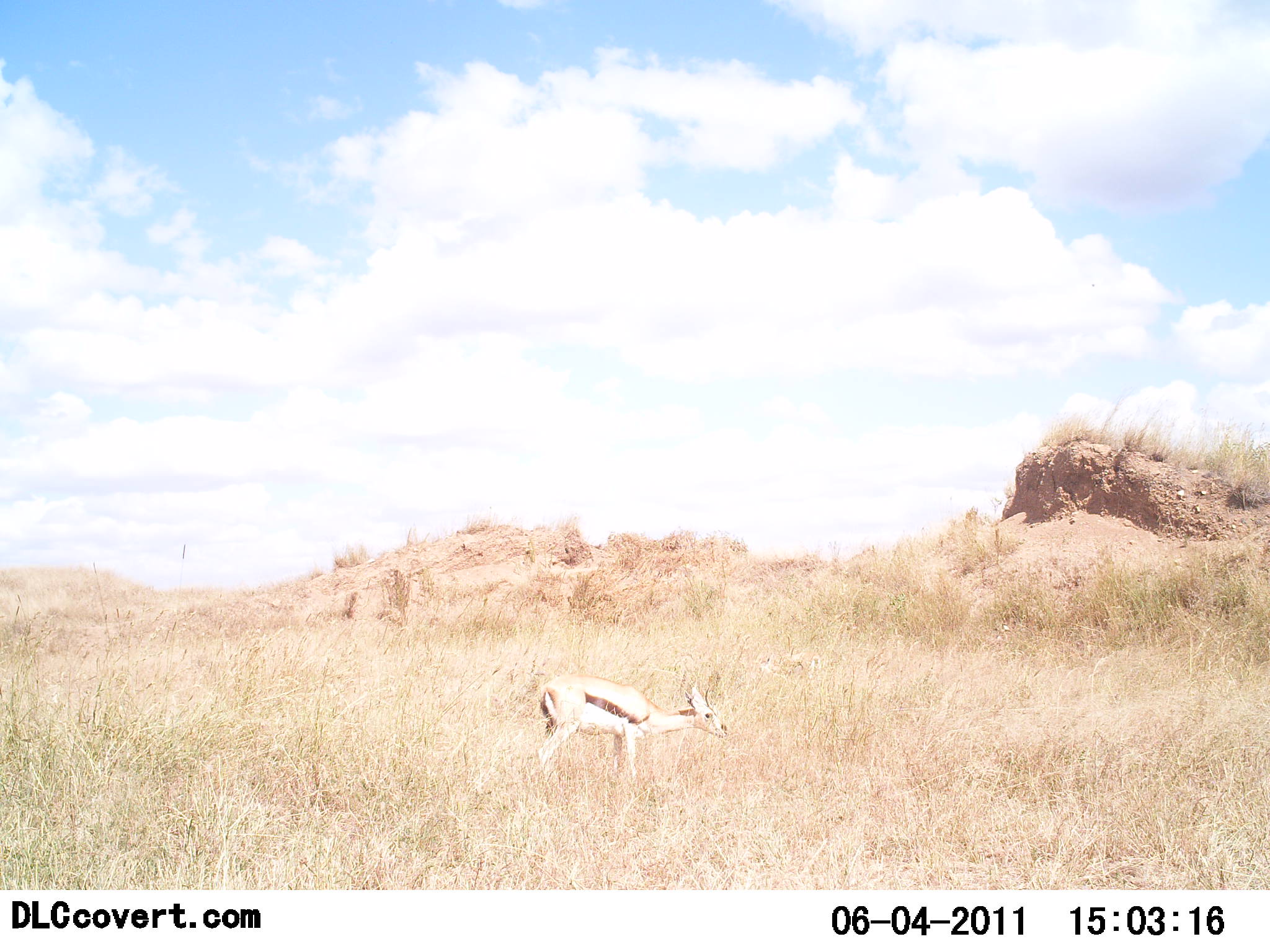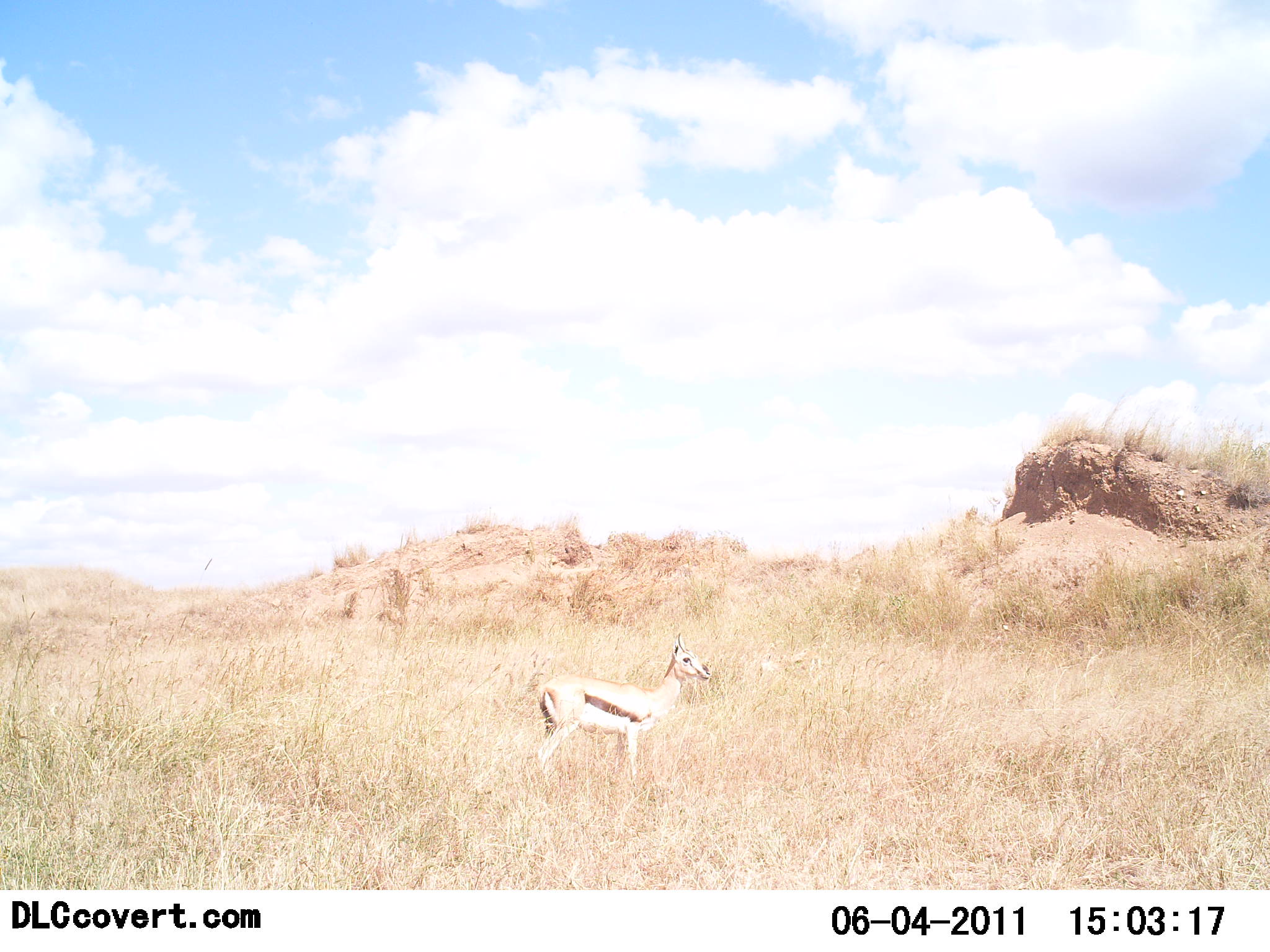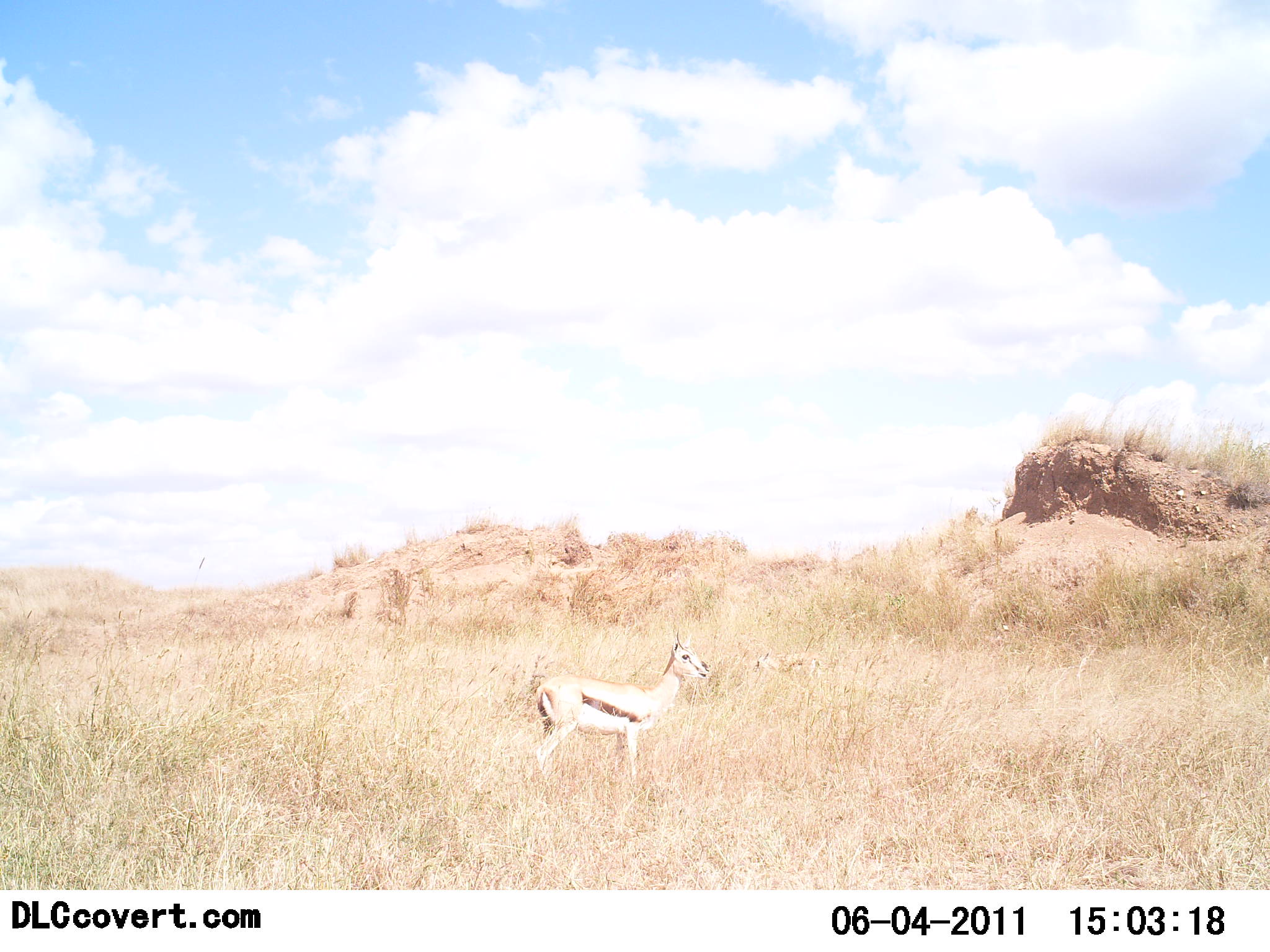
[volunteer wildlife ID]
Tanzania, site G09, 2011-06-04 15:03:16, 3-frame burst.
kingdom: Animalia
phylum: Chordata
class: Mammalia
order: Artiodactyla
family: Bovidae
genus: Eudorcas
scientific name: Eudorcas thomsonii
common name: thomson's gazelle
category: gazellethomsons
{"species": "gazellethomsons (thomson's gazelle) (Eudorcas thomsonii)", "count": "1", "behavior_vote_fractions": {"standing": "86%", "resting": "0%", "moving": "7%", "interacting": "0%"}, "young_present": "0%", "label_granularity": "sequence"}